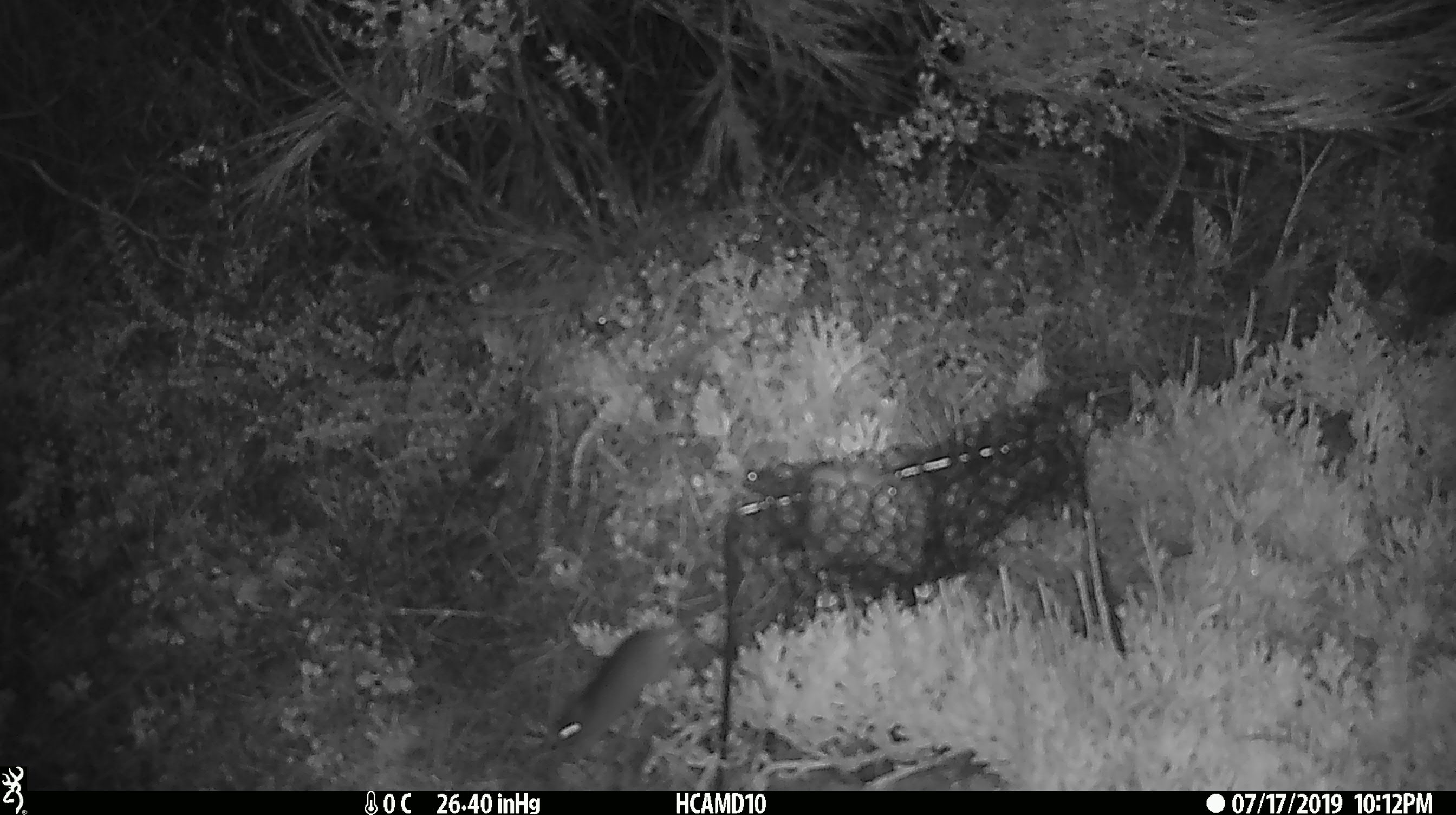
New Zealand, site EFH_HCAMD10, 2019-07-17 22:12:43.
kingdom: Animalia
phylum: Chordata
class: Mammalia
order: Rodentia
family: Muridae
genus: Mus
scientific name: Mus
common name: mouse